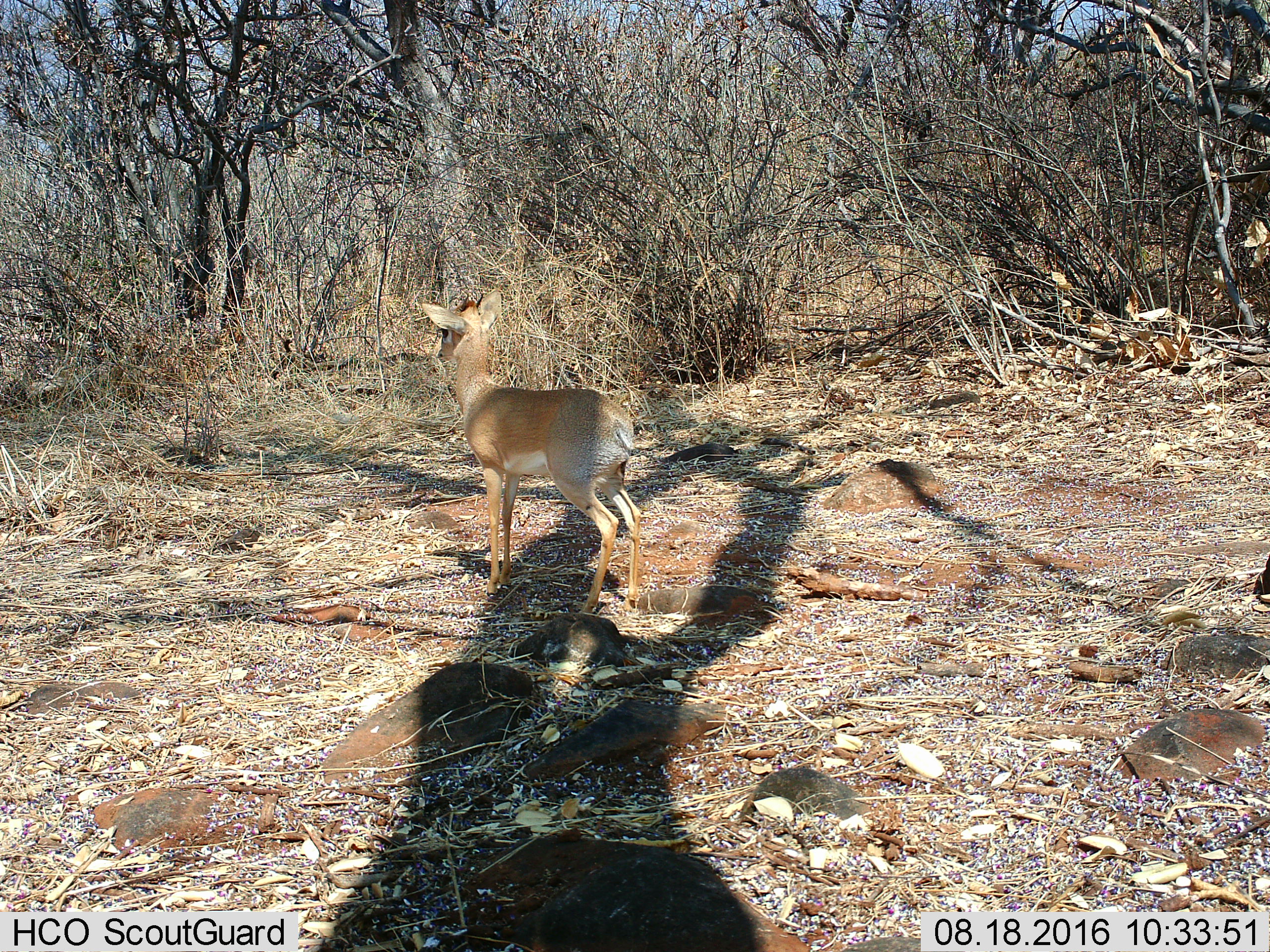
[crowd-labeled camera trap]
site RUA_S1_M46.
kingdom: Animalia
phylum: Chordata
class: Mammalia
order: Artiodactyla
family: Bovidae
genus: Madoqua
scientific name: Madoqua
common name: dik-dik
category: dikdik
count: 1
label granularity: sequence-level